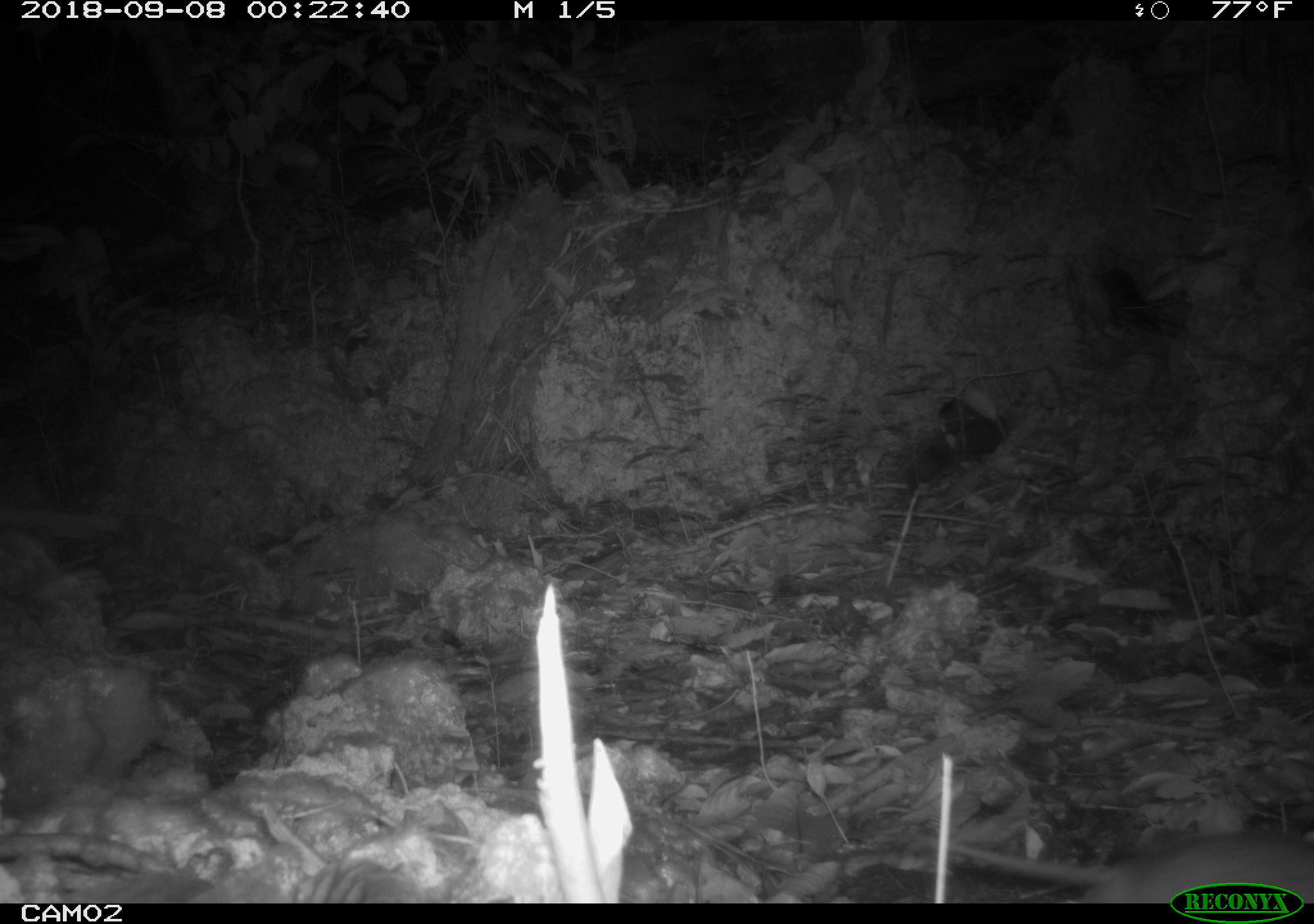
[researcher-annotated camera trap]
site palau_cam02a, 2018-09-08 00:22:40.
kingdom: Animalia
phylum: Chordata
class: Mammalia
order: Rodentia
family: Muridae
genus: Rattus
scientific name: Rattus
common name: rat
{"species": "rat (Rattus)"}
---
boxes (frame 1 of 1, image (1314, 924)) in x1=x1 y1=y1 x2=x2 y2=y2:
rat: x1=914 y1=826 x2=1311 y2=907